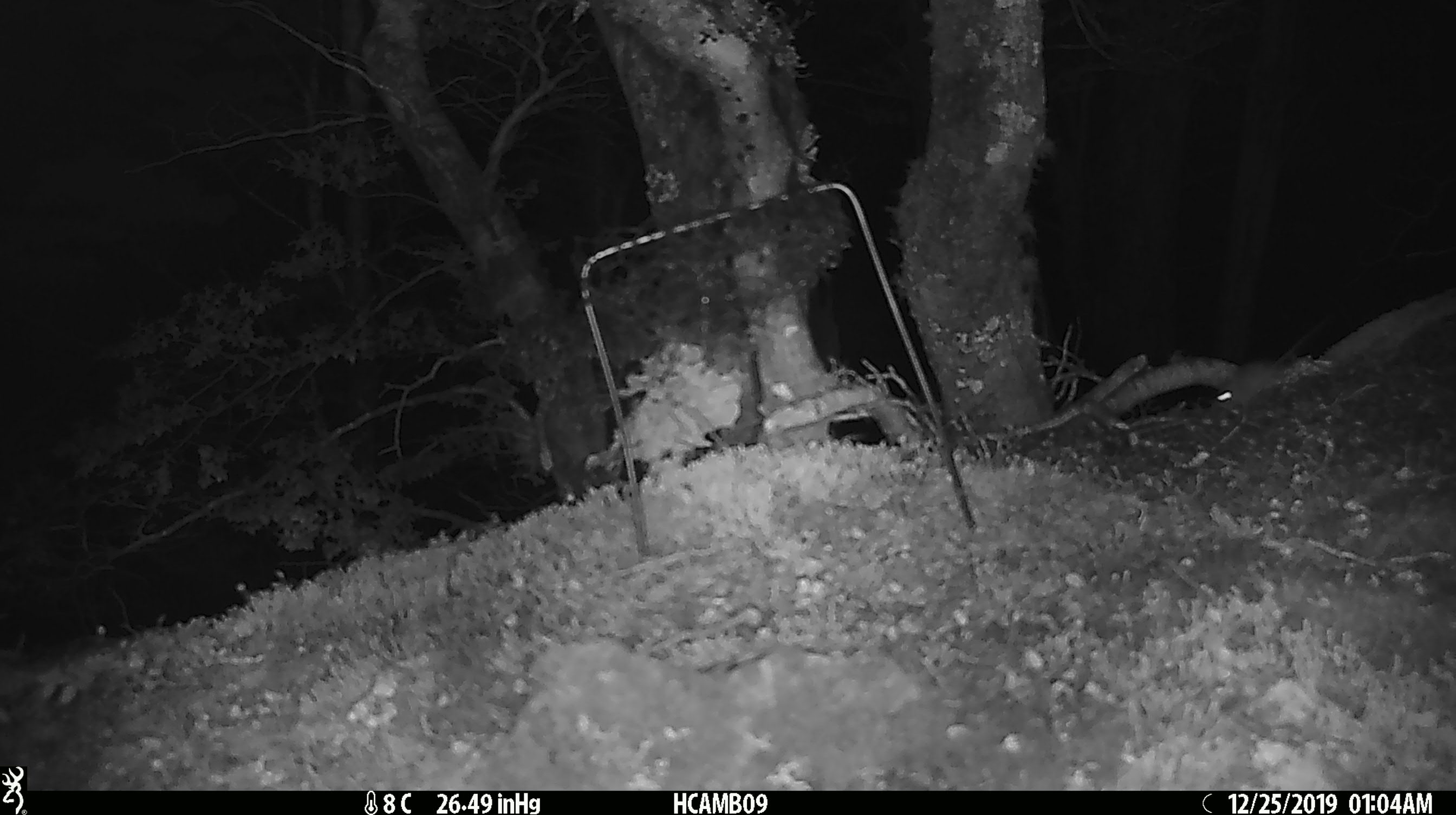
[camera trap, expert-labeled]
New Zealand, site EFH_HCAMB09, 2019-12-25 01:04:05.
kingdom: Animalia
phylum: Chordata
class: Mammalia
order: Rodentia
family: Muridae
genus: Mus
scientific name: Mus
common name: mouse